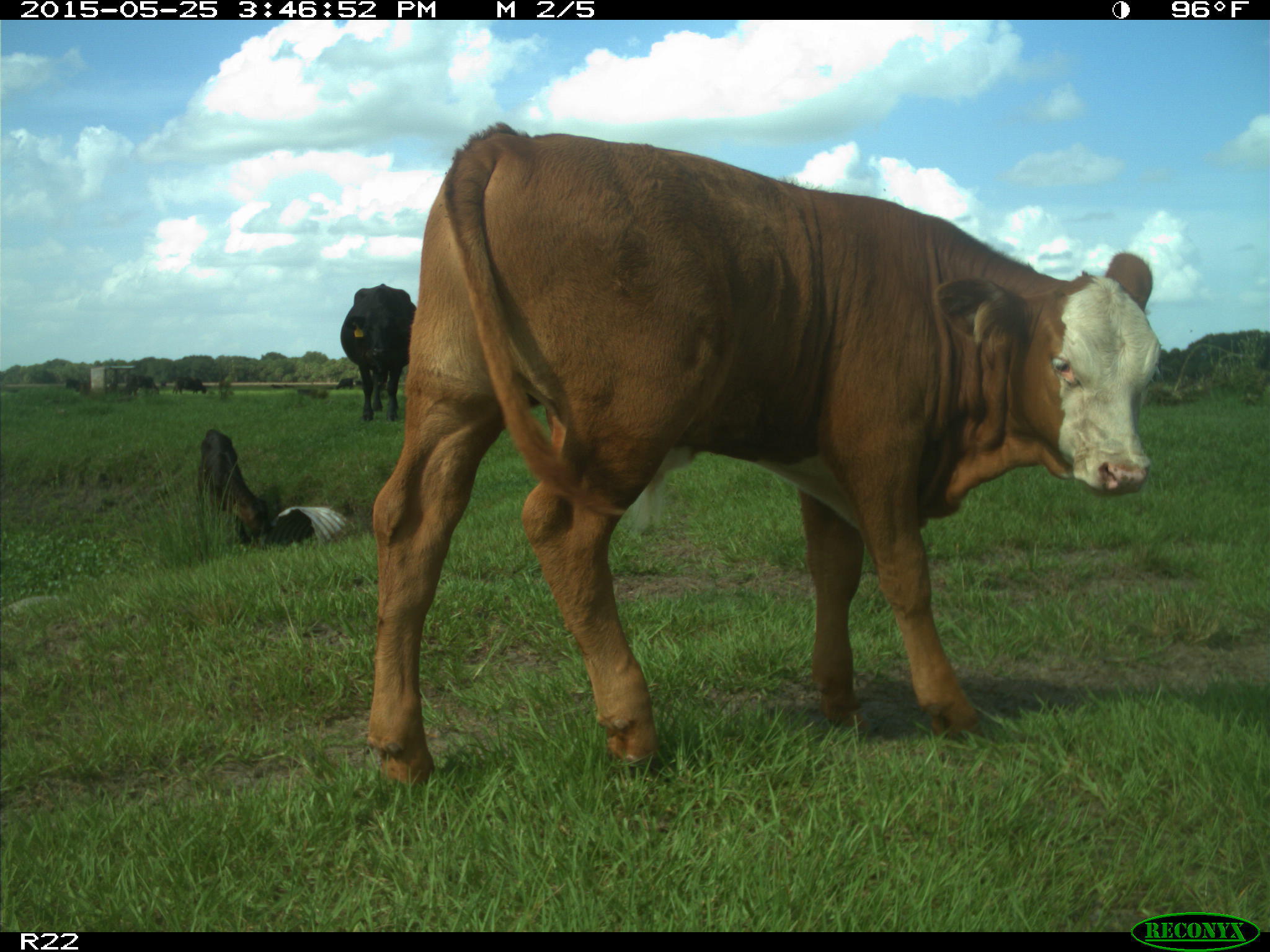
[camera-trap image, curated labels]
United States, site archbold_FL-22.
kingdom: Animalia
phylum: Chordata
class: Mammalia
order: Artiodactyla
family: Bovidae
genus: Bos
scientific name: Bos taurus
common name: domestic cow